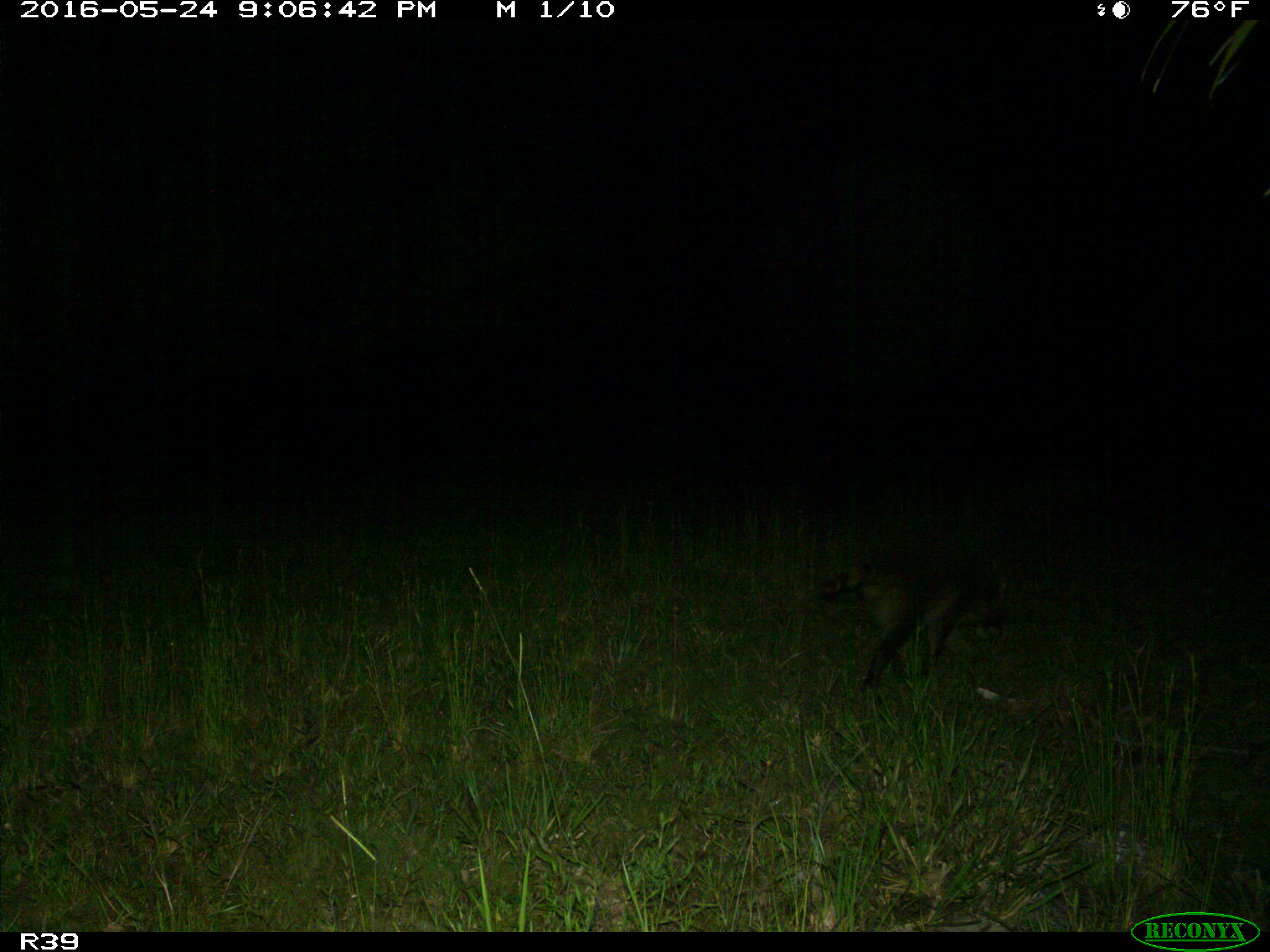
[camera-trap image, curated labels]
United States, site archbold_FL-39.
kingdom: Animalia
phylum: Chordata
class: Mammalia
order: Carnivora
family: Procyonidae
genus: Procyon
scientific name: Procyon lotor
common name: common raccoon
Procyon lotor (common raccoon).